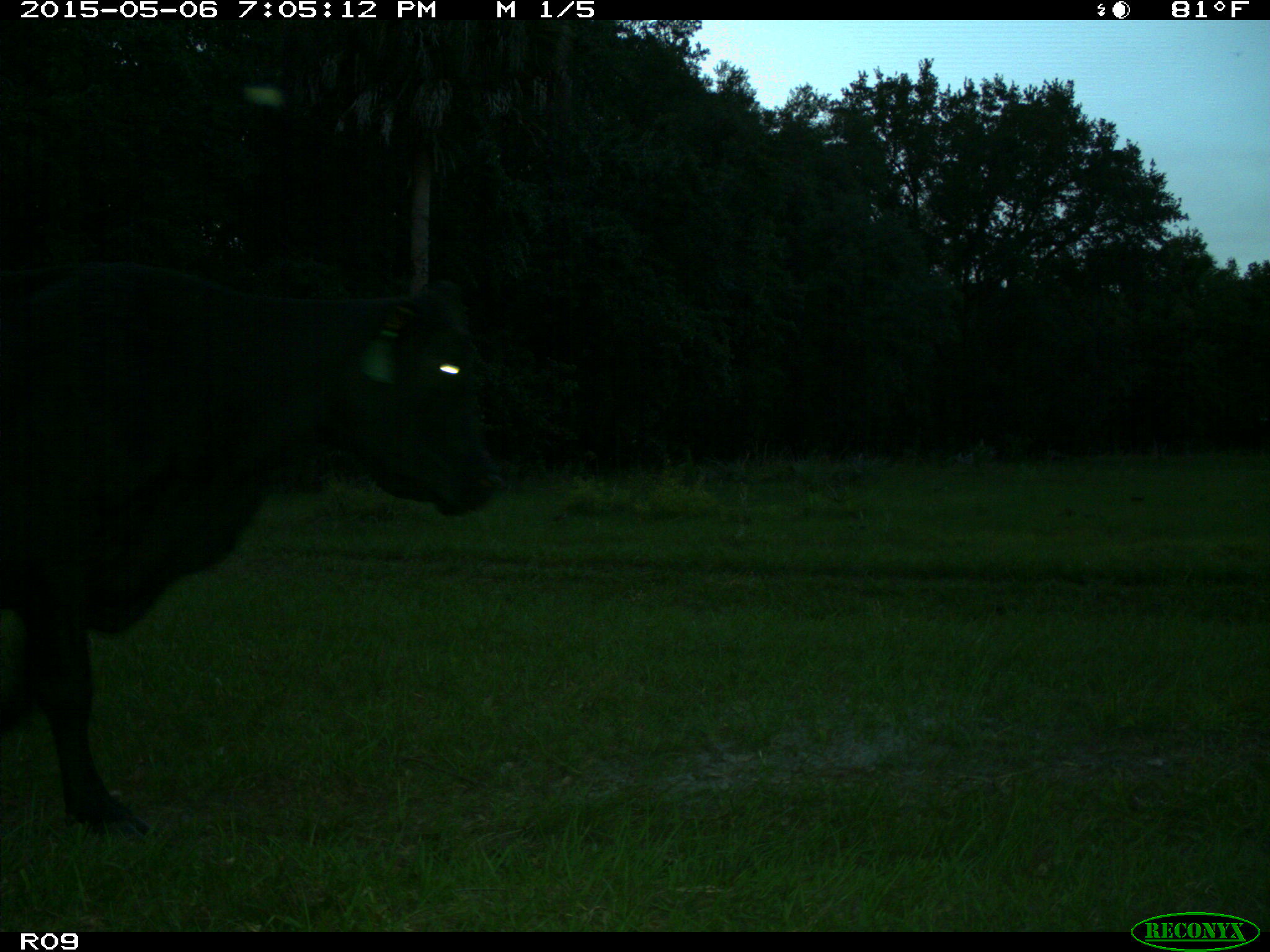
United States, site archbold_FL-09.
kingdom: Animalia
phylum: Chordata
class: Mammalia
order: Artiodactyla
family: Bovidae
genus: Bos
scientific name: Bos taurus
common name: domestic cow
Bos taurus (domestic cow).